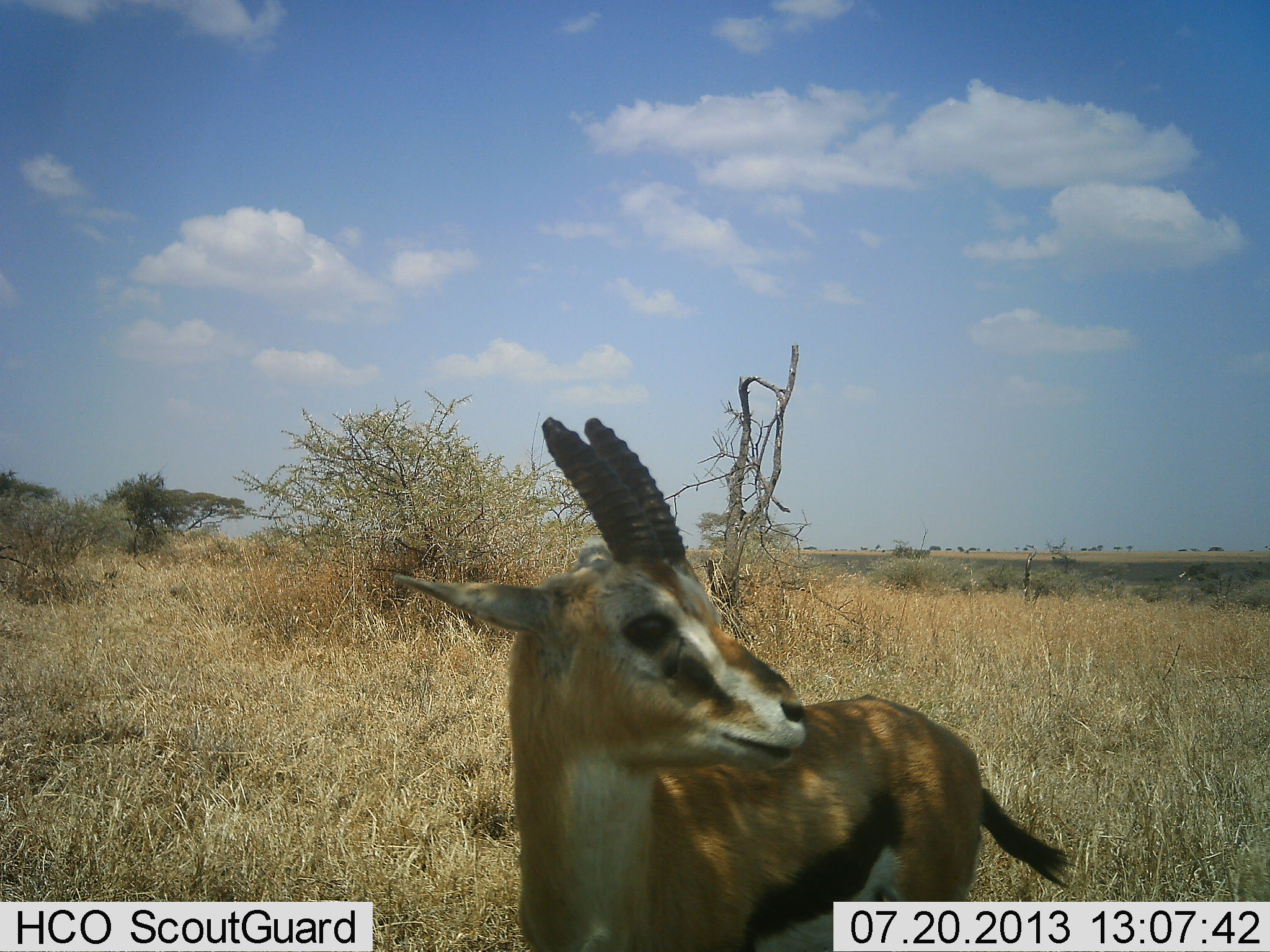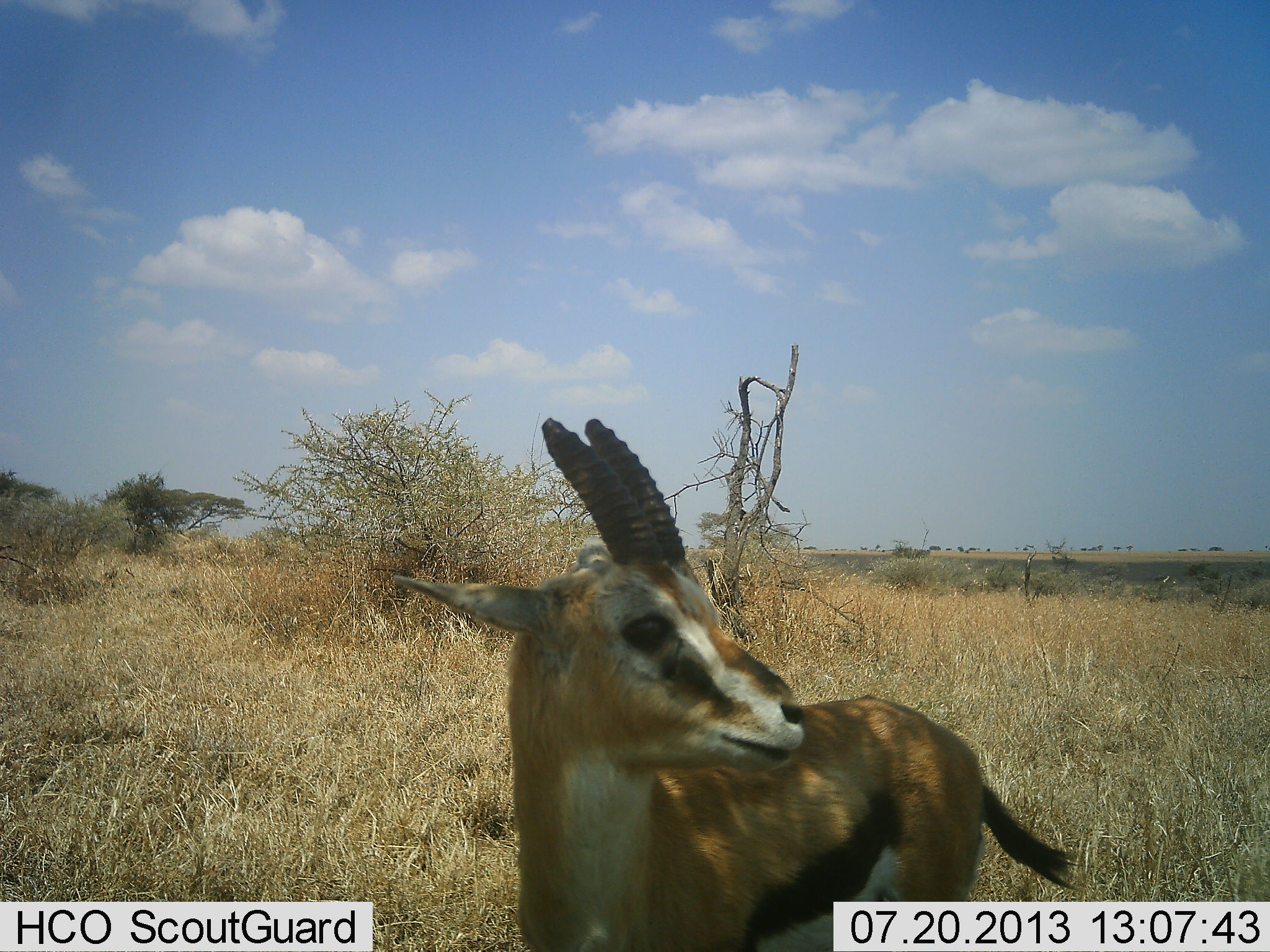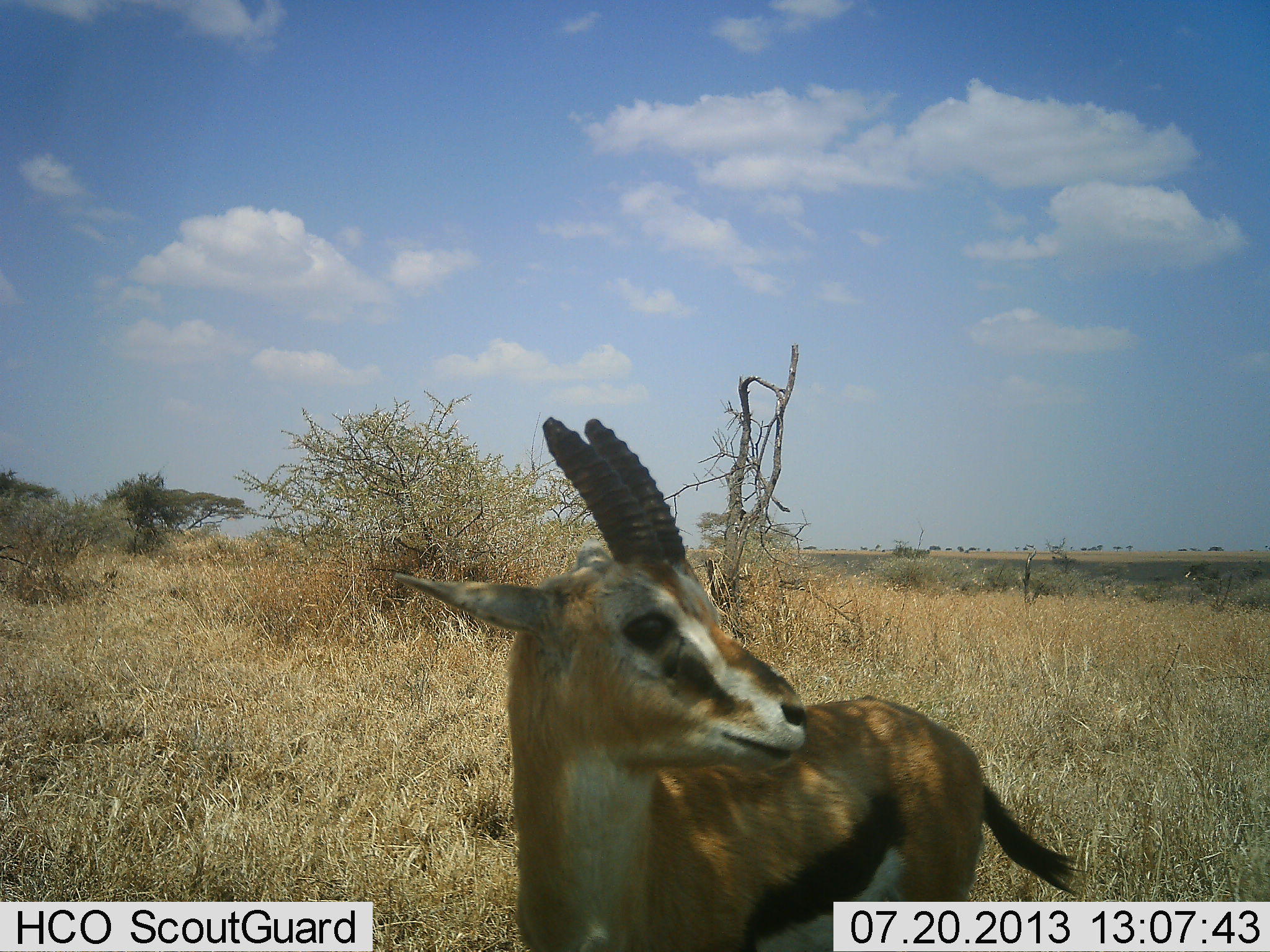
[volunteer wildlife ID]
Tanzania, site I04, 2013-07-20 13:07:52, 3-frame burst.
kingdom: Animalia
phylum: Chordata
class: Mammalia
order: Artiodactyla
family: Bovidae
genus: Eudorcas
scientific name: Eudorcas thomsonii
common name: thomson's gazelle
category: gazellethomsons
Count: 1.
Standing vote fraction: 100%.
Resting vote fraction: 0%.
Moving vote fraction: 0%.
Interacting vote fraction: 0%.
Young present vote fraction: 11%.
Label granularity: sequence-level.